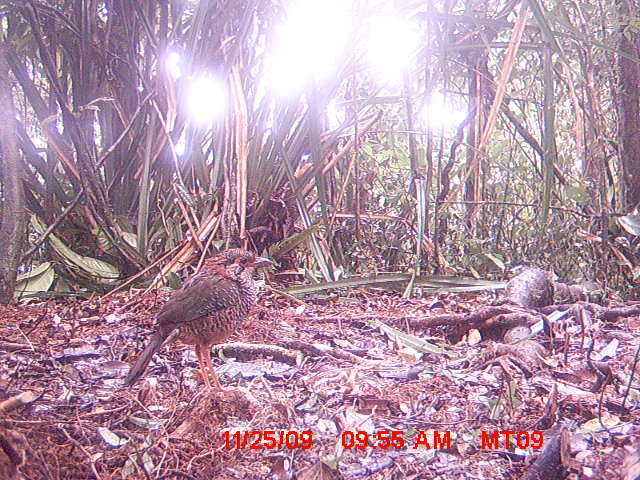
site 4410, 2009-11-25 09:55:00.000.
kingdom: Animalia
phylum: Chordata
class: Aves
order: Coraciiformes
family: Brachypteraciidae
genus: Brachypteracias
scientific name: Brachypteracias squamiger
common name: scaly ground roller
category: geobiastes squamiger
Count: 1.